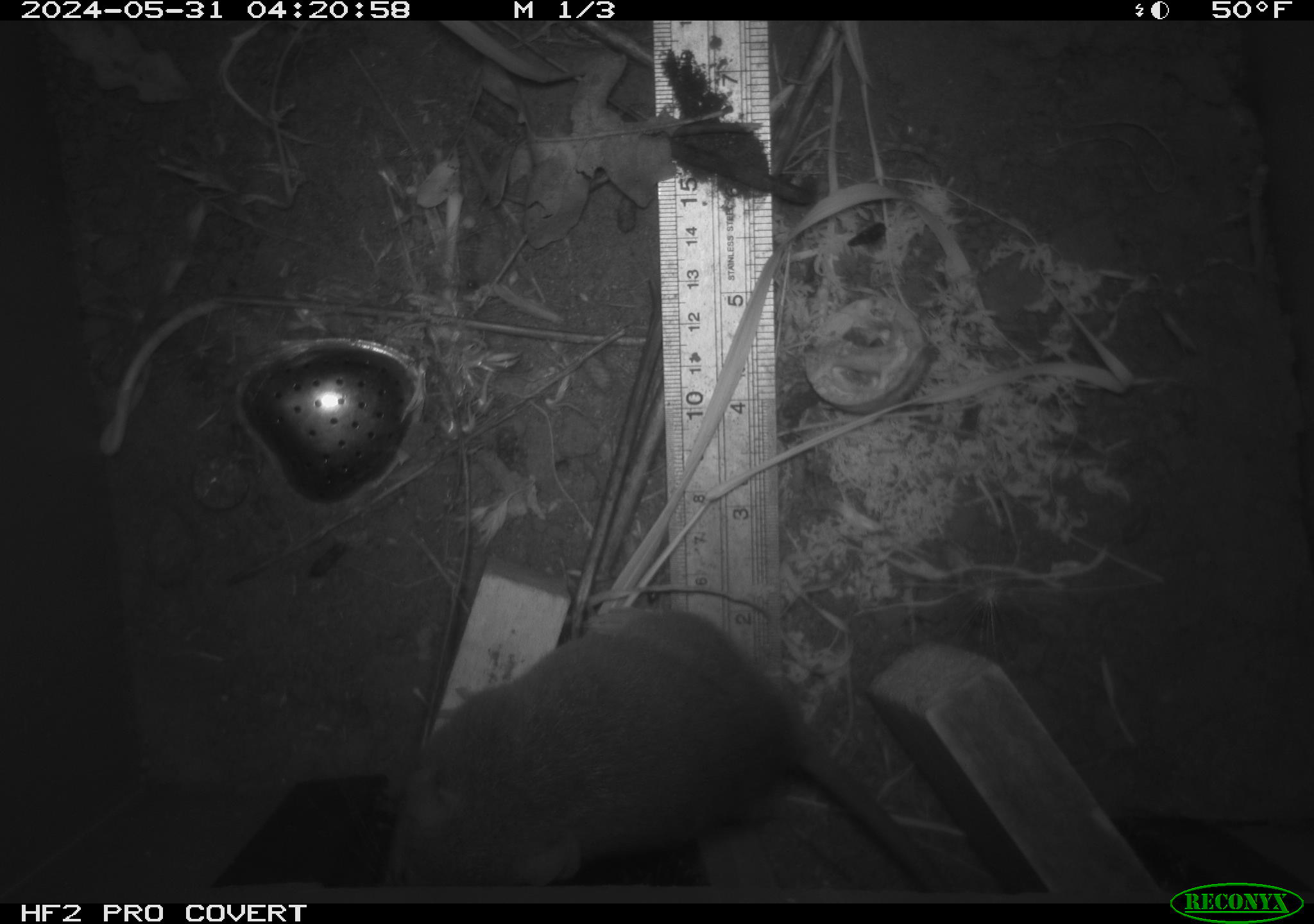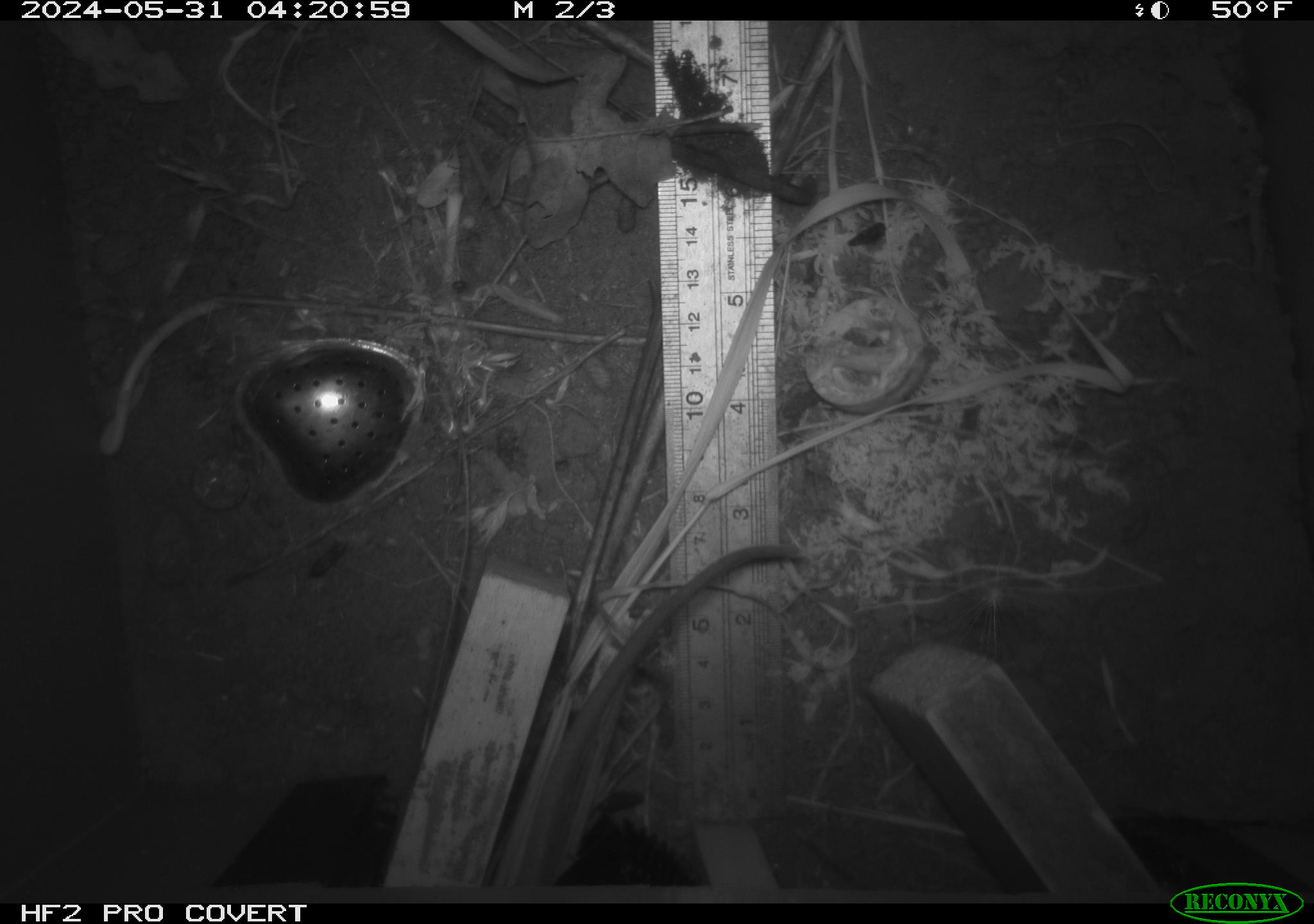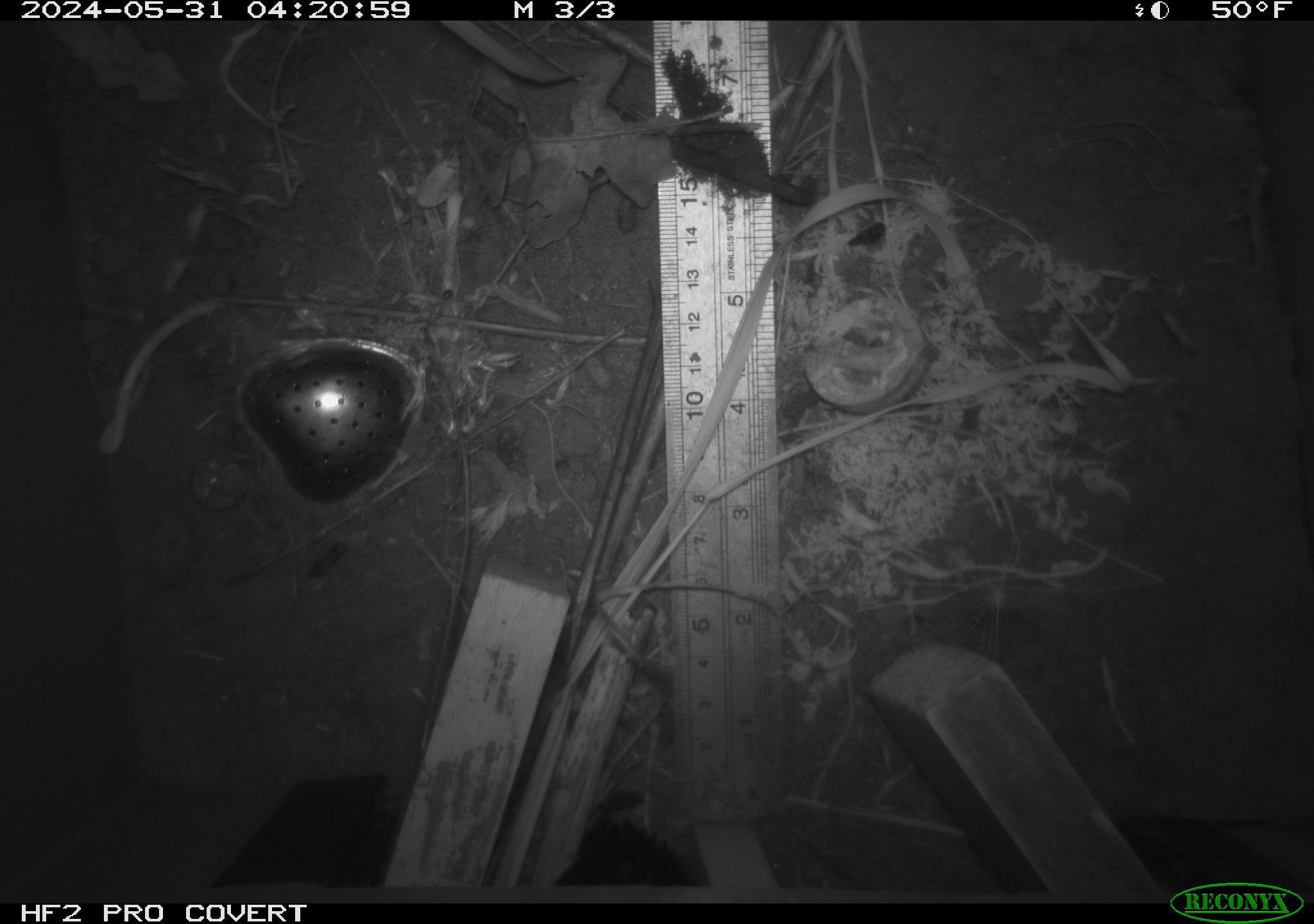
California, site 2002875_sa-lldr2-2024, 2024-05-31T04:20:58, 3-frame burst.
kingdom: Animalia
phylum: Chordata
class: Mammalia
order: Rodentia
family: Muridae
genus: Rattus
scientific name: Rattus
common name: rat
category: rattus species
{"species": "rattus species (rat) (Rattus)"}